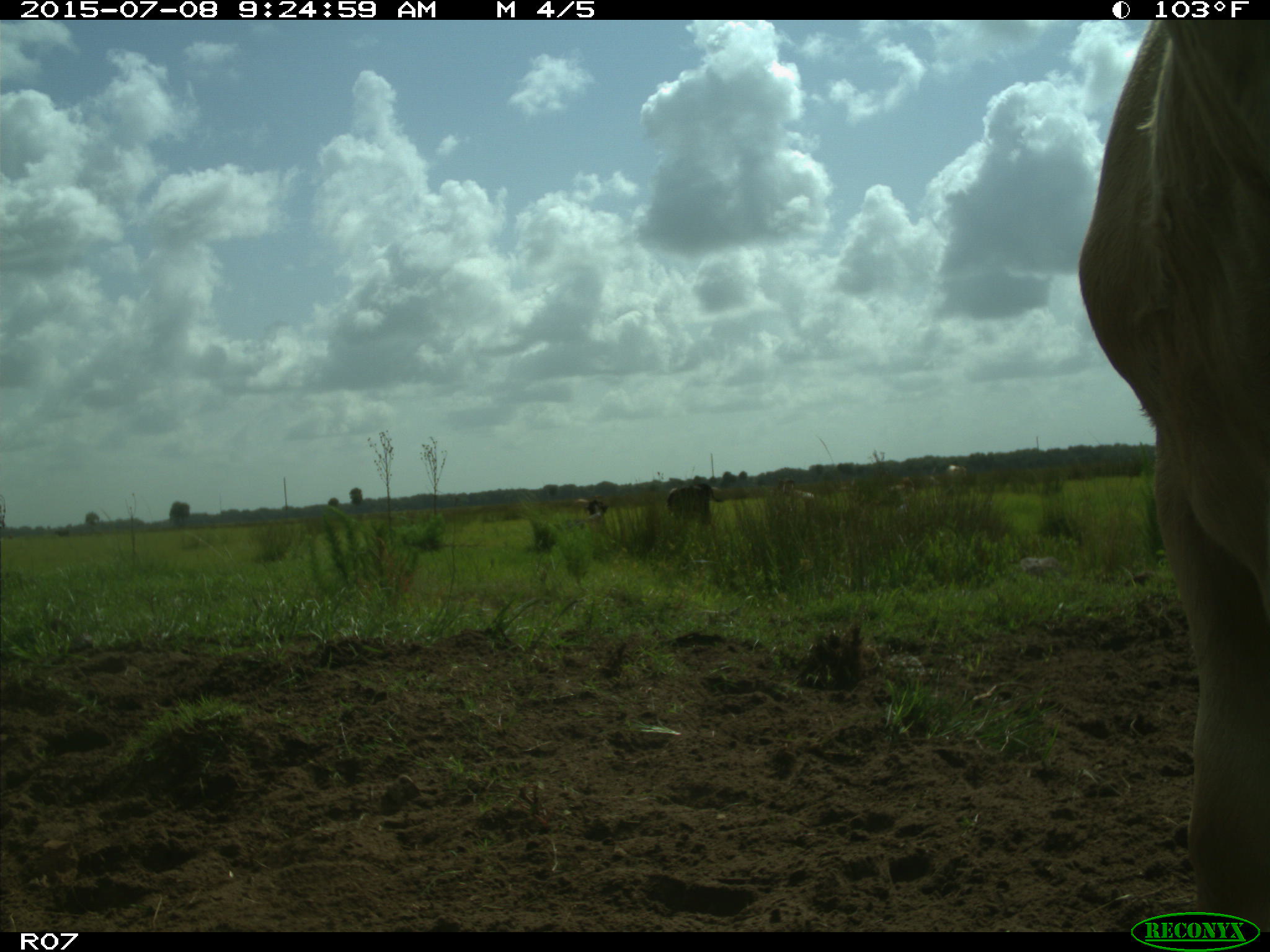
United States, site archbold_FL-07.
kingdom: Animalia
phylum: Chordata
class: Mammalia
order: Artiodactyla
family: Bovidae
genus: Bos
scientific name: Bos taurus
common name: domestic cow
Bos taurus (domestic cow).